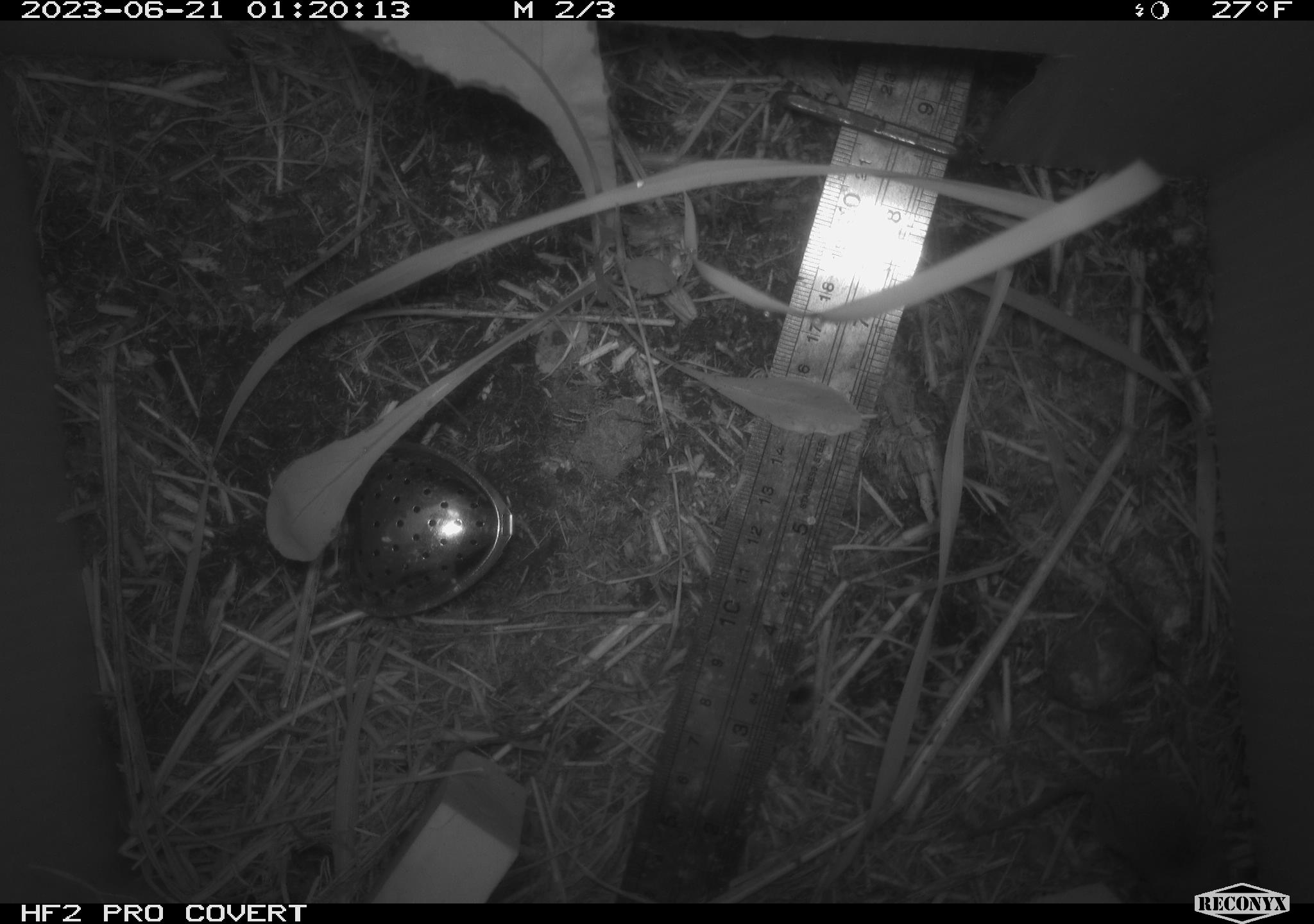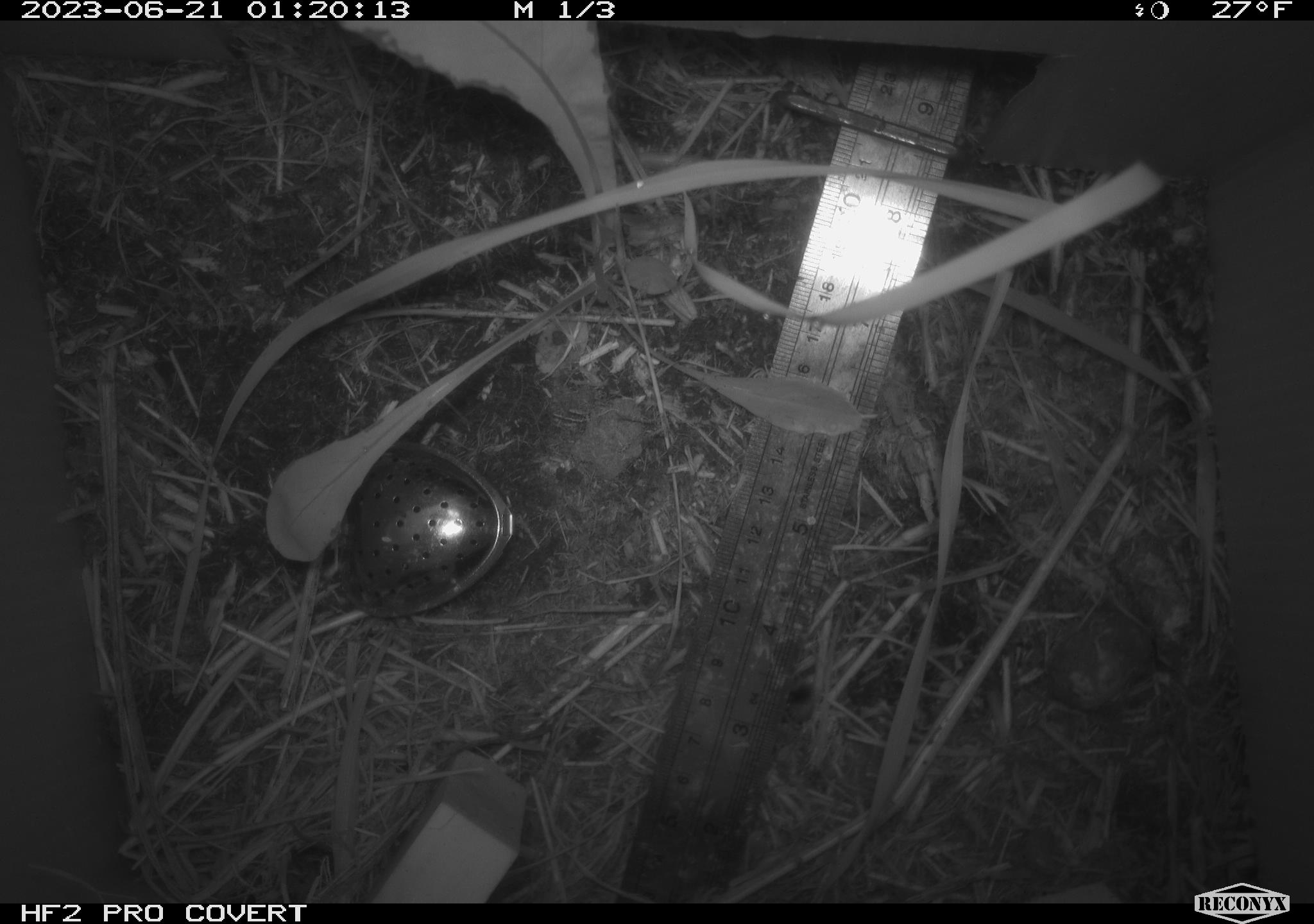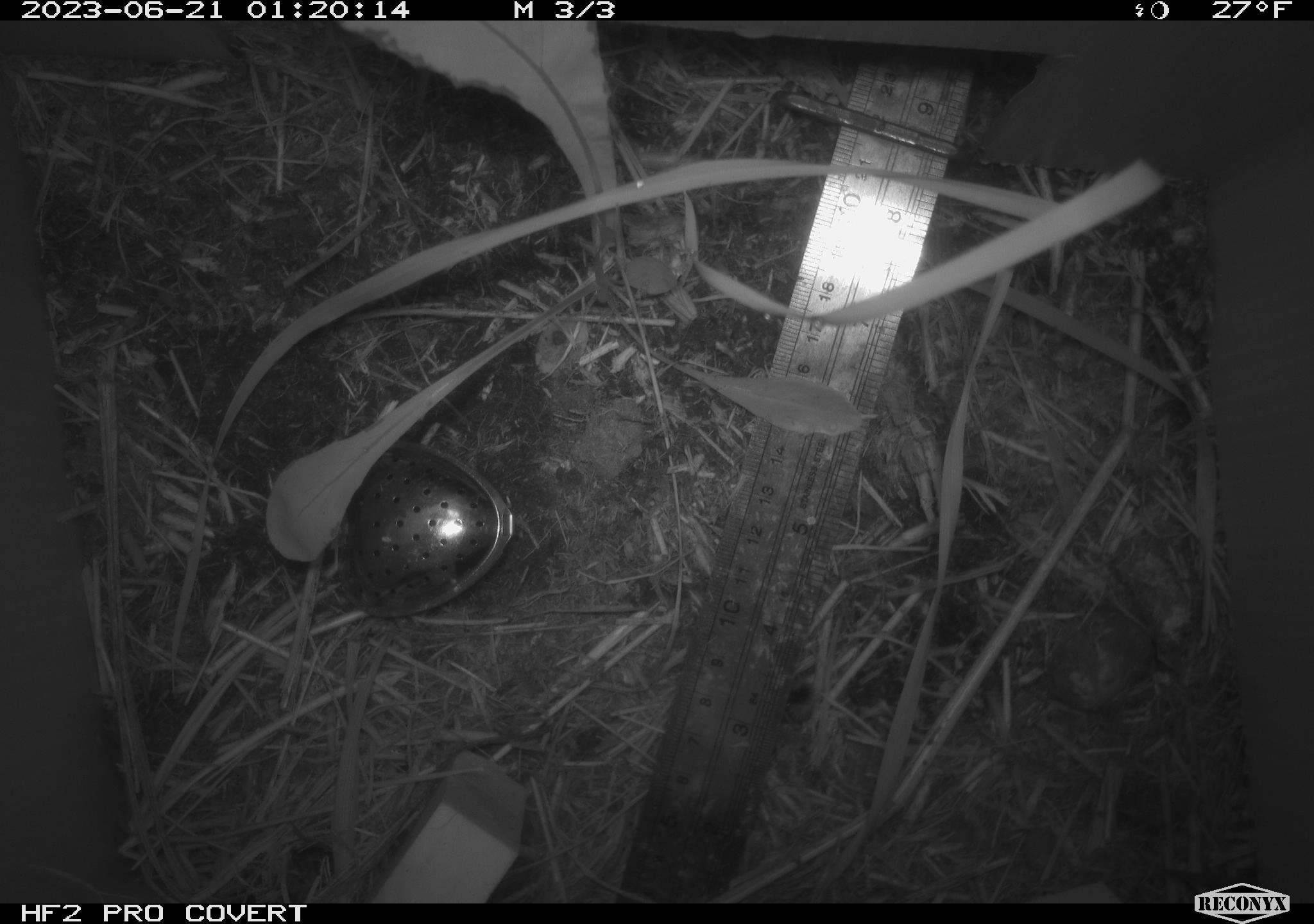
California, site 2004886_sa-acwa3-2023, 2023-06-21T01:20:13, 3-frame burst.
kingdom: Animalia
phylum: Chordata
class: Mammalia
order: Eulipotyphla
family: Soricidae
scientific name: Soricidae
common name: shrews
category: soricidae family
Soricidae family (shrews) (Soricidae).